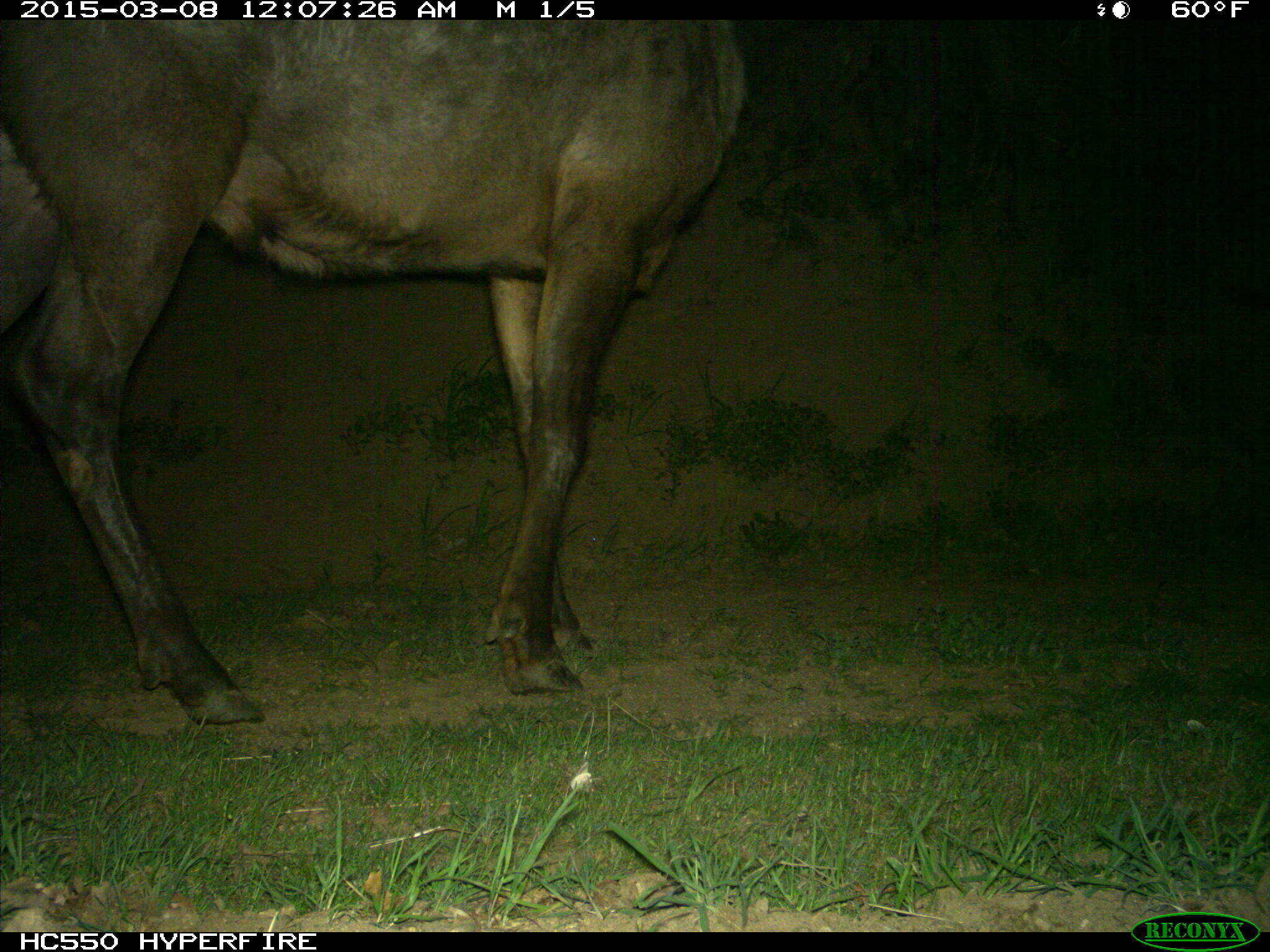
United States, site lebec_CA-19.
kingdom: Animalia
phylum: Chordata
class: Mammalia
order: Artiodactyla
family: Cervidae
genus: Cervus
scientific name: Cervus canadensis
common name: elk